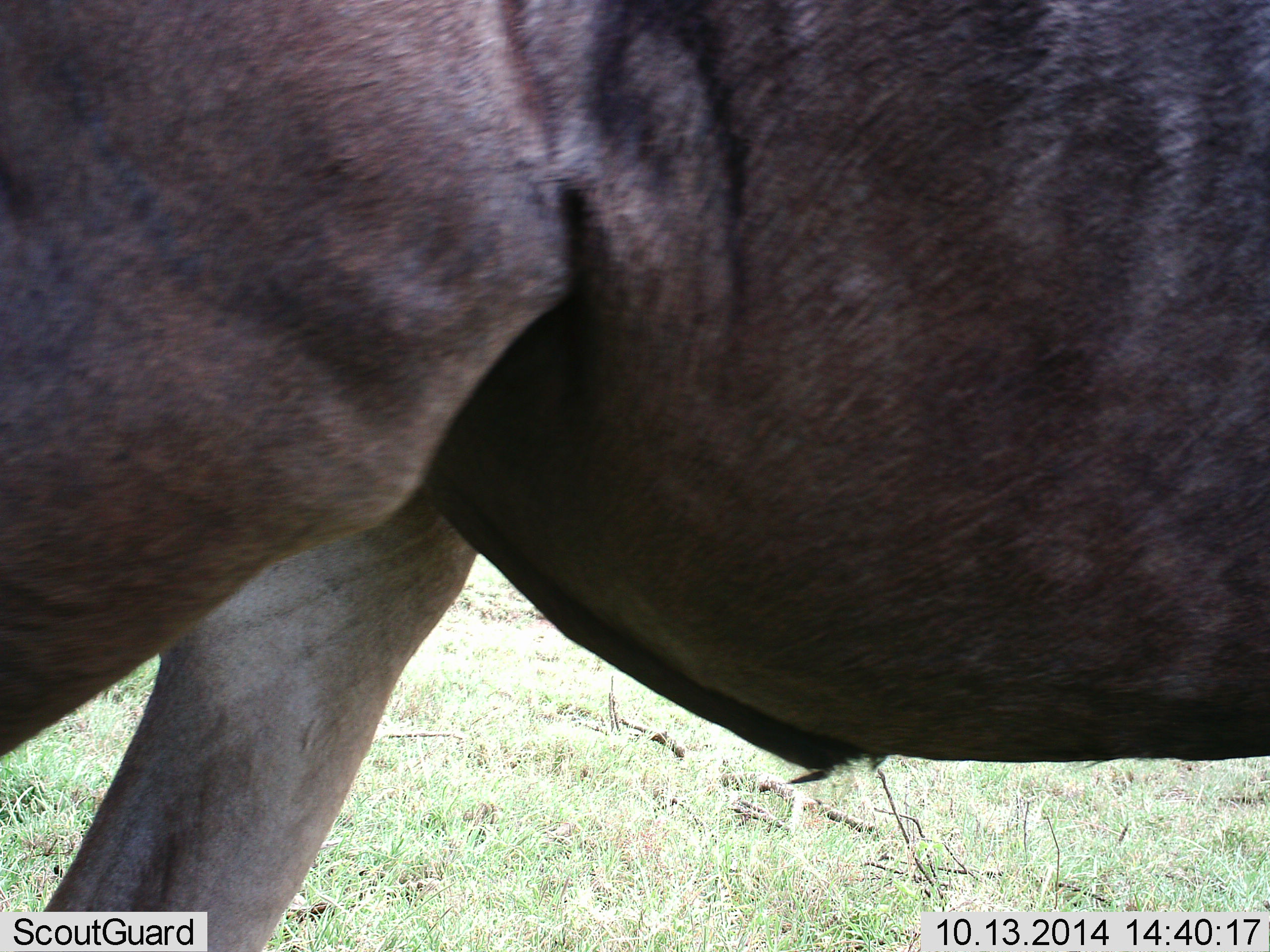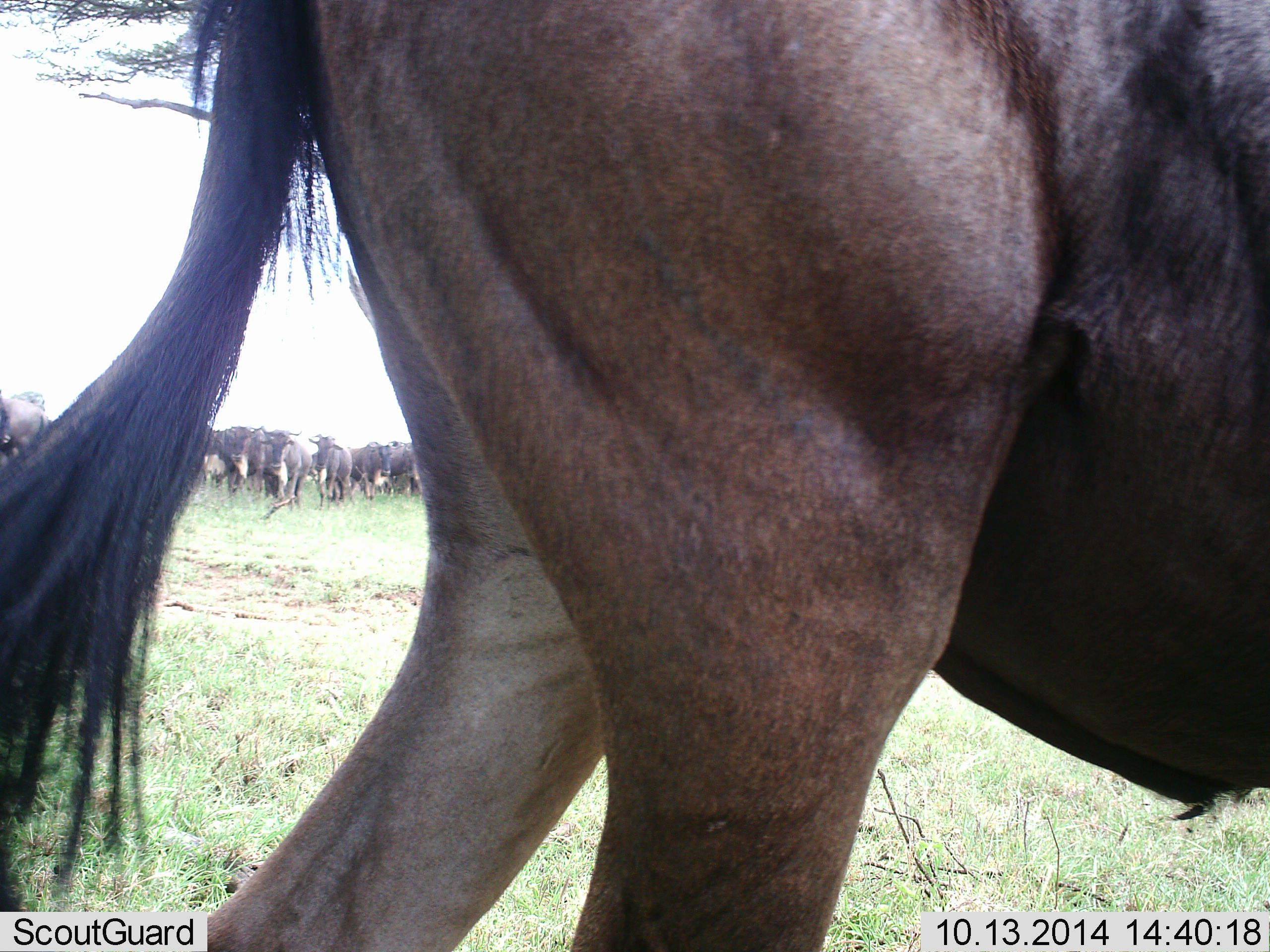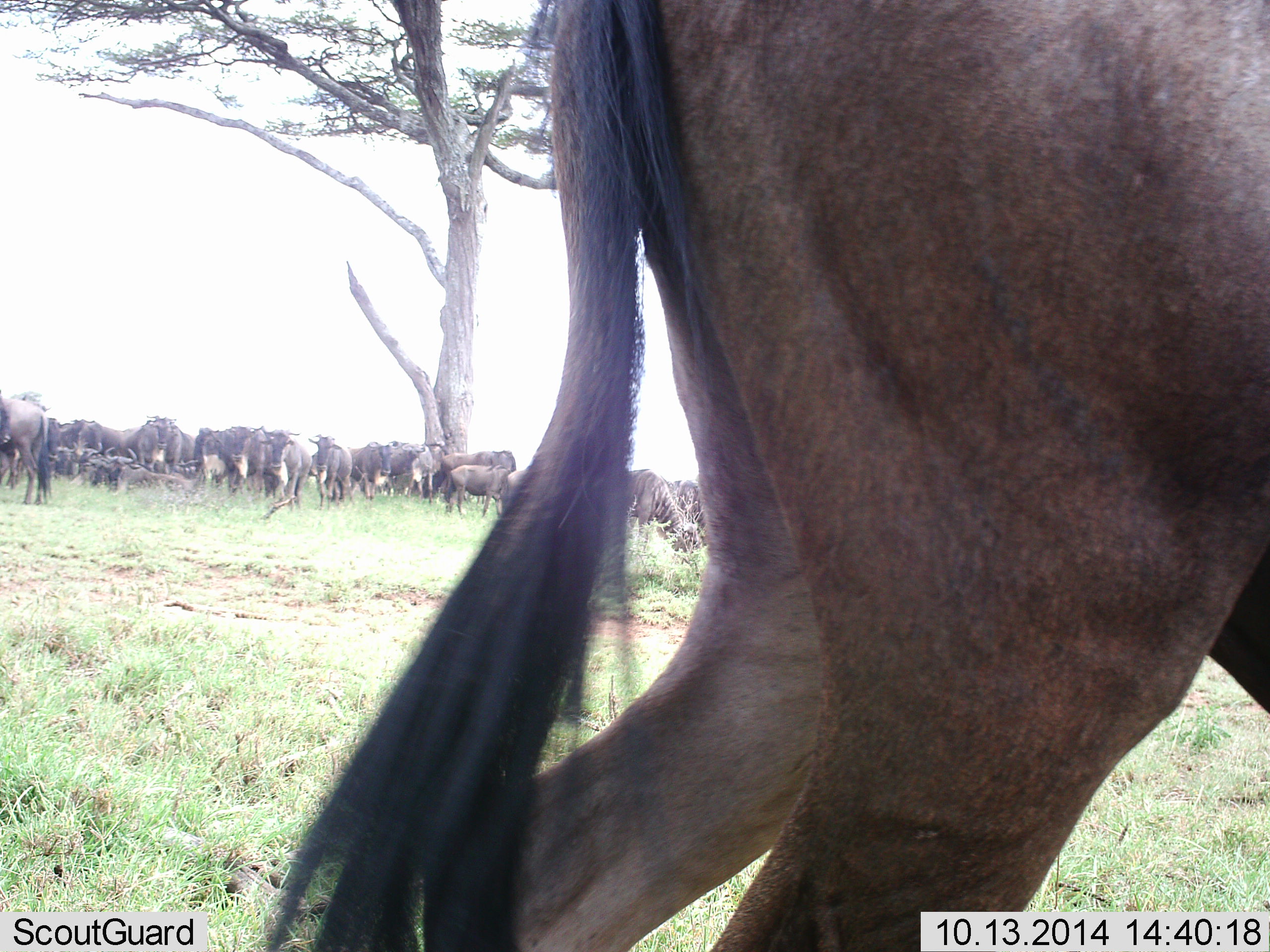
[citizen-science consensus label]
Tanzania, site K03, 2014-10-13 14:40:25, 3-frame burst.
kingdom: Animalia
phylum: Chordata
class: Mammalia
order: Artiodactyla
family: Bovidae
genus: Connochaetes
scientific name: Connochaetes taurinus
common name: blue wildebeest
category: wildebeest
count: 11-50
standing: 90%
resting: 20%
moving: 70%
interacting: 10%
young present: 0%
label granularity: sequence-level